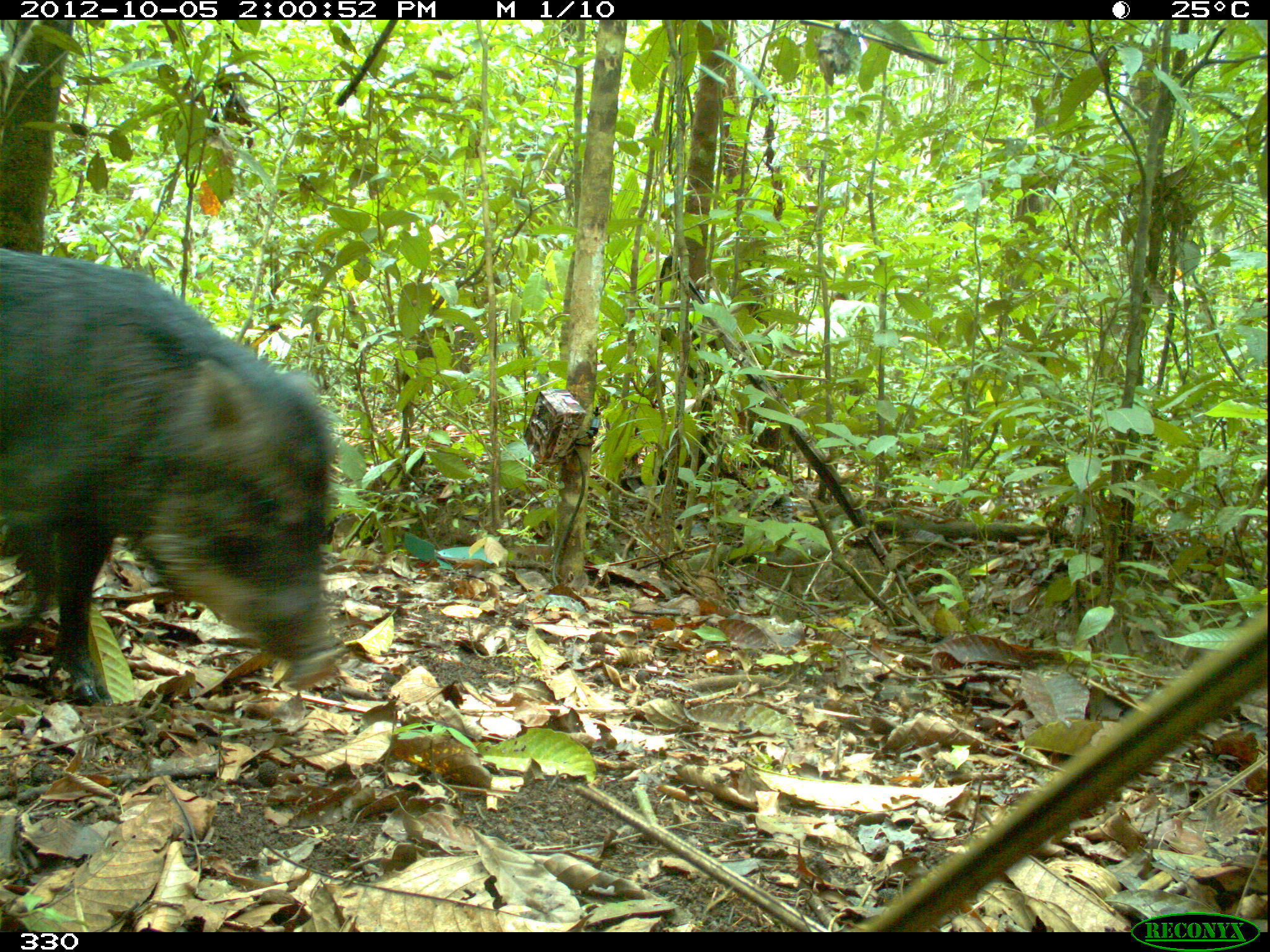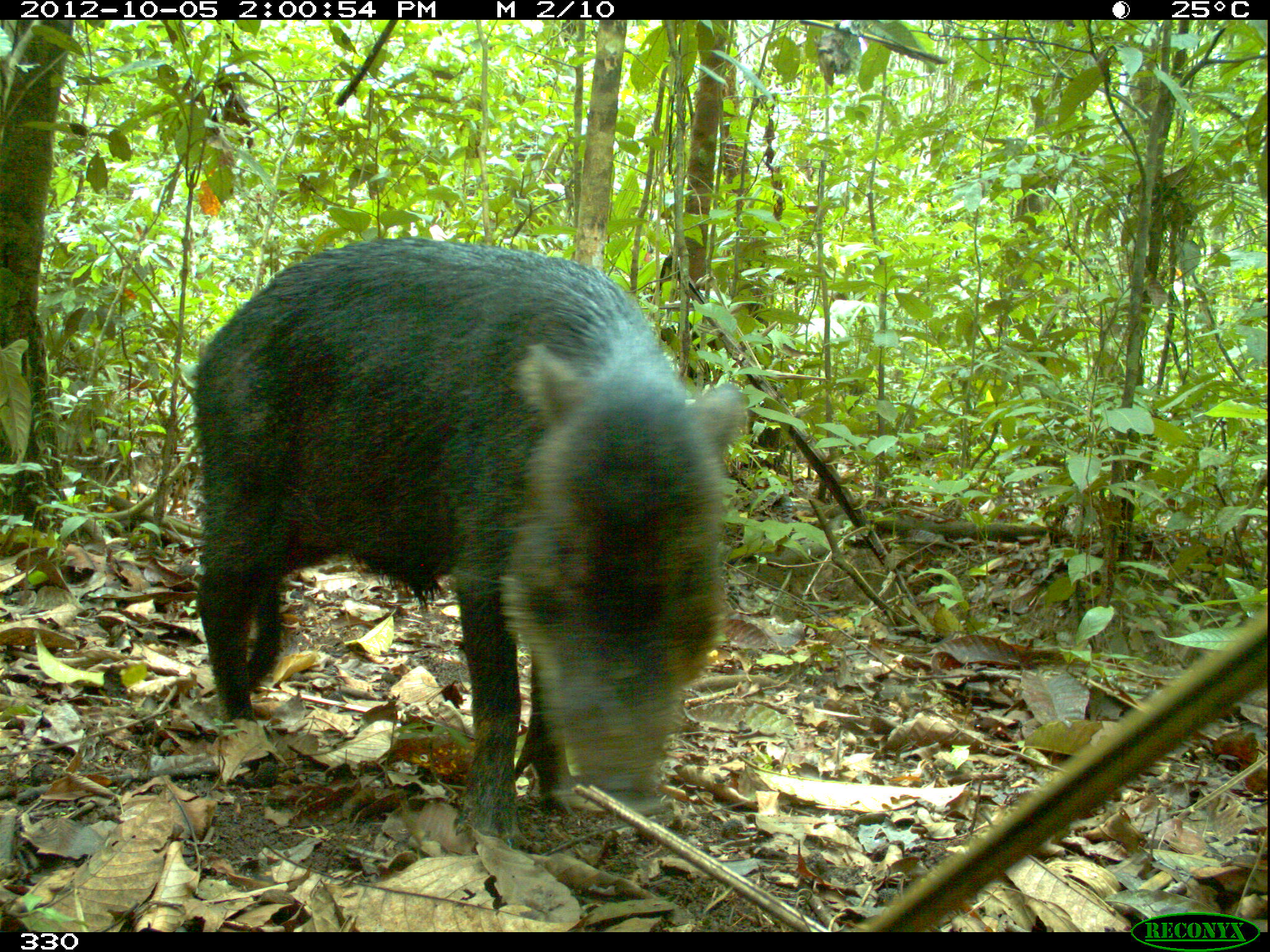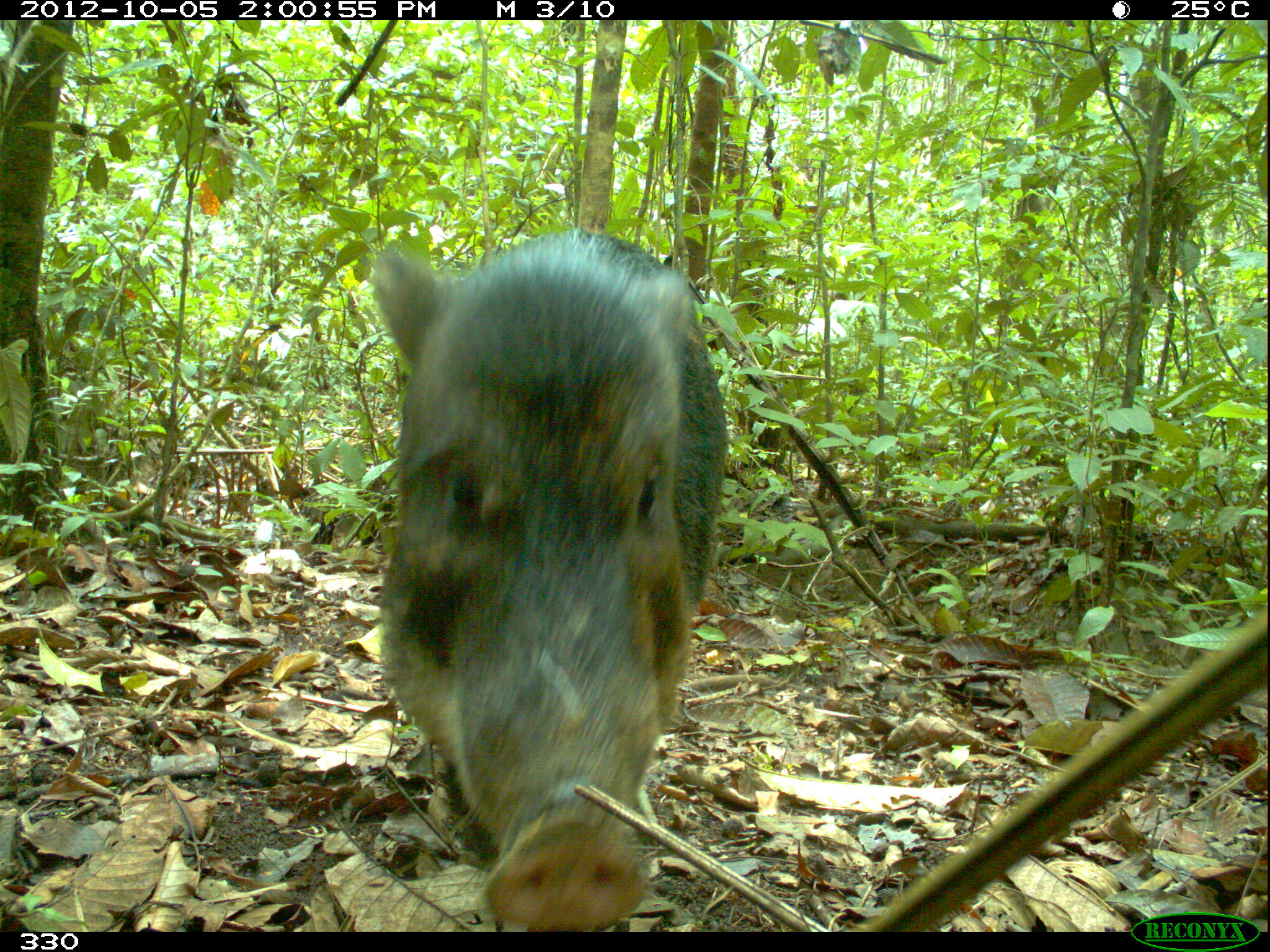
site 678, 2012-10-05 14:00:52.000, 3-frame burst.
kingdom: Animalia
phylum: Chordata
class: Mammalia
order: Artiodactyla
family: Tayassuidae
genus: Tayassu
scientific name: Tayassu pecari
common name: white-lipped peccary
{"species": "Tayassu pecari (white-lipped peccary)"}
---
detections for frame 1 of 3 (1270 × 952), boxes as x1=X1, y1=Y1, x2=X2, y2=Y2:
tayassu pecari: x1=0, y1=243, x2=339, y2=700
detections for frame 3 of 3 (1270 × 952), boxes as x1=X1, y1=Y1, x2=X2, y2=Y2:
tayassu pecari: x1=371, y1=228, x2=727, y2=928